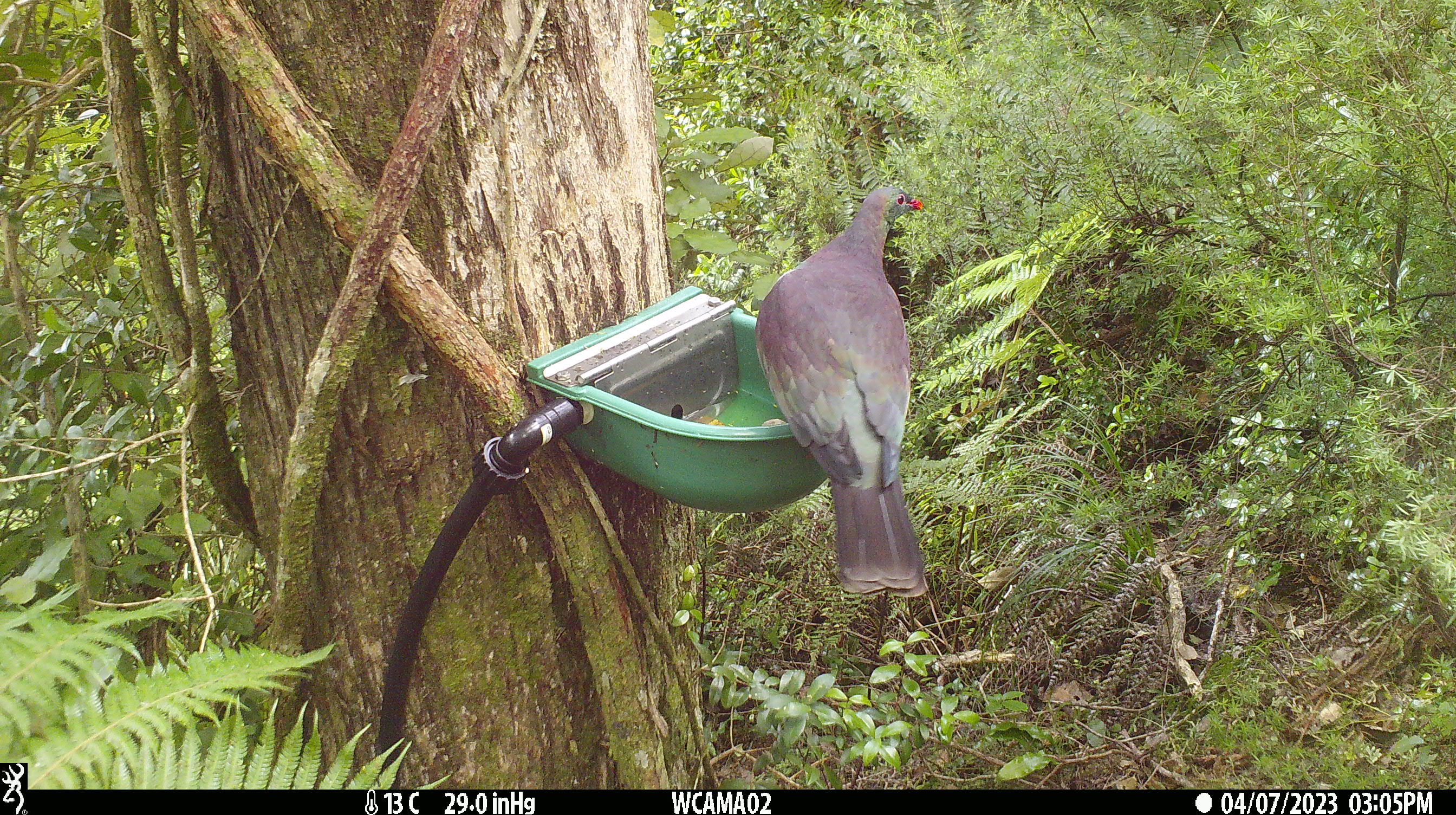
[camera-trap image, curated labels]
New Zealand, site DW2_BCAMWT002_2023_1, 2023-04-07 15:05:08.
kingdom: Animalia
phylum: Chordata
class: Aves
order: Columbiformes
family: Columbidae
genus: Hemiphaga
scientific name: Hemiphaga novaeseelandiae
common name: new zealand pigeon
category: kereru